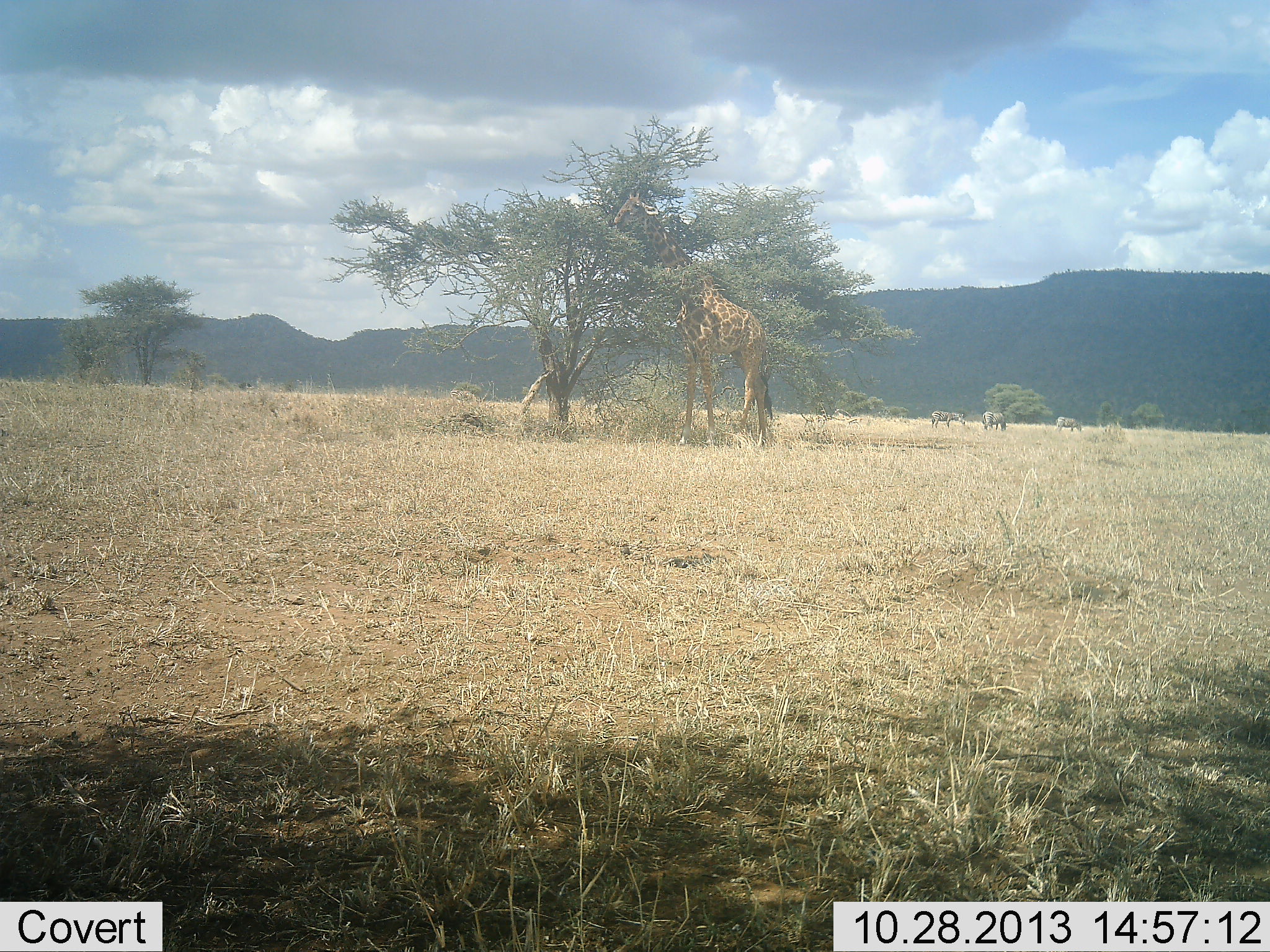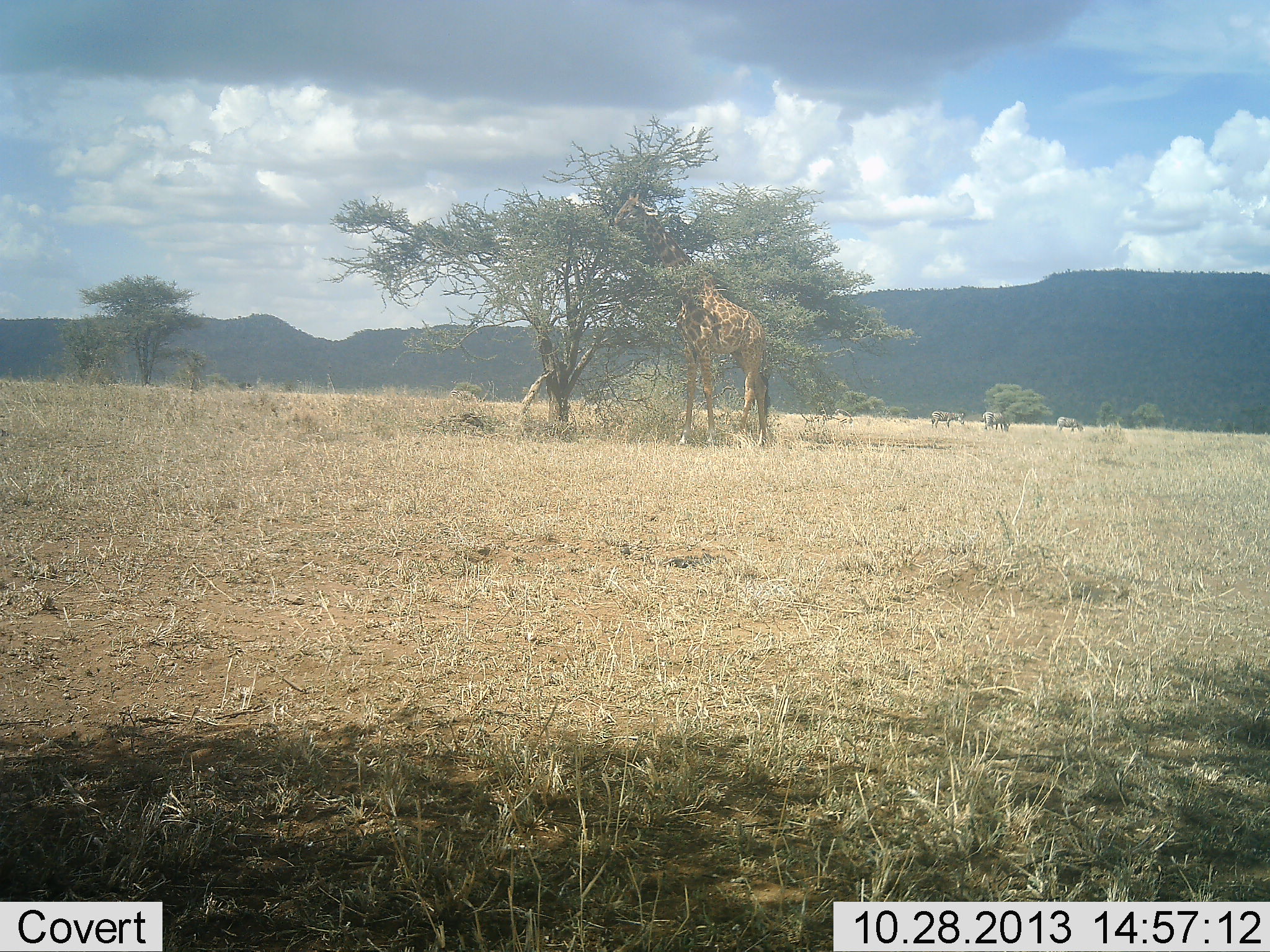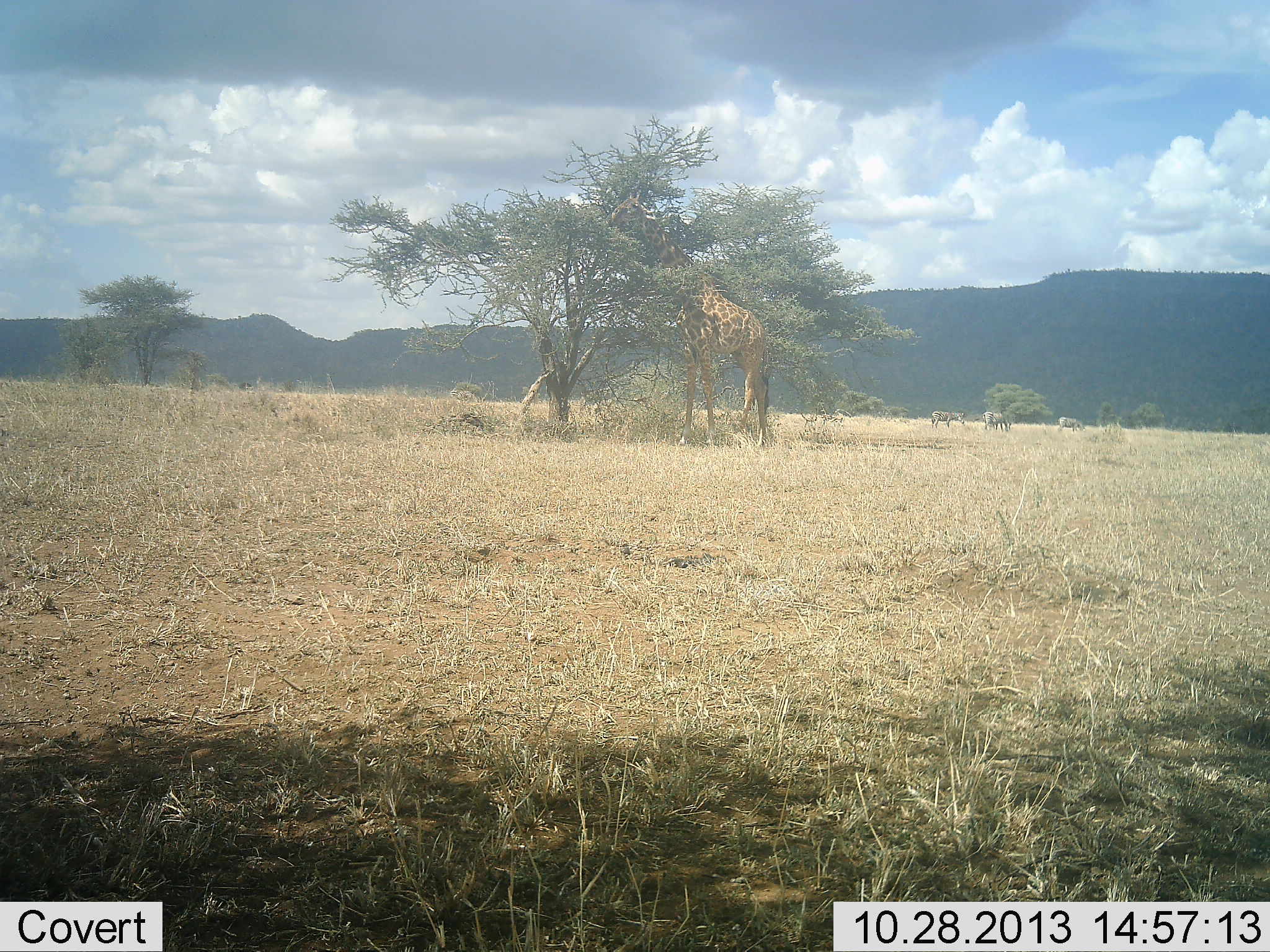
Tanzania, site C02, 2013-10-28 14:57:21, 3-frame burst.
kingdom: Animalia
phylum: Chordata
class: Mammalia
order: Artiodactyla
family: Giraffidae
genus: Giraffa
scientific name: Giraffa camelopardalis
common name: giraffe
Giraffe (Giraffa camelopardalis), count 1. Behavior (volunteer vote fractions): standing 35%, resting 0%, moving 0%, interacting 0%. Young present (vote fraction): 0%. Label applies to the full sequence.